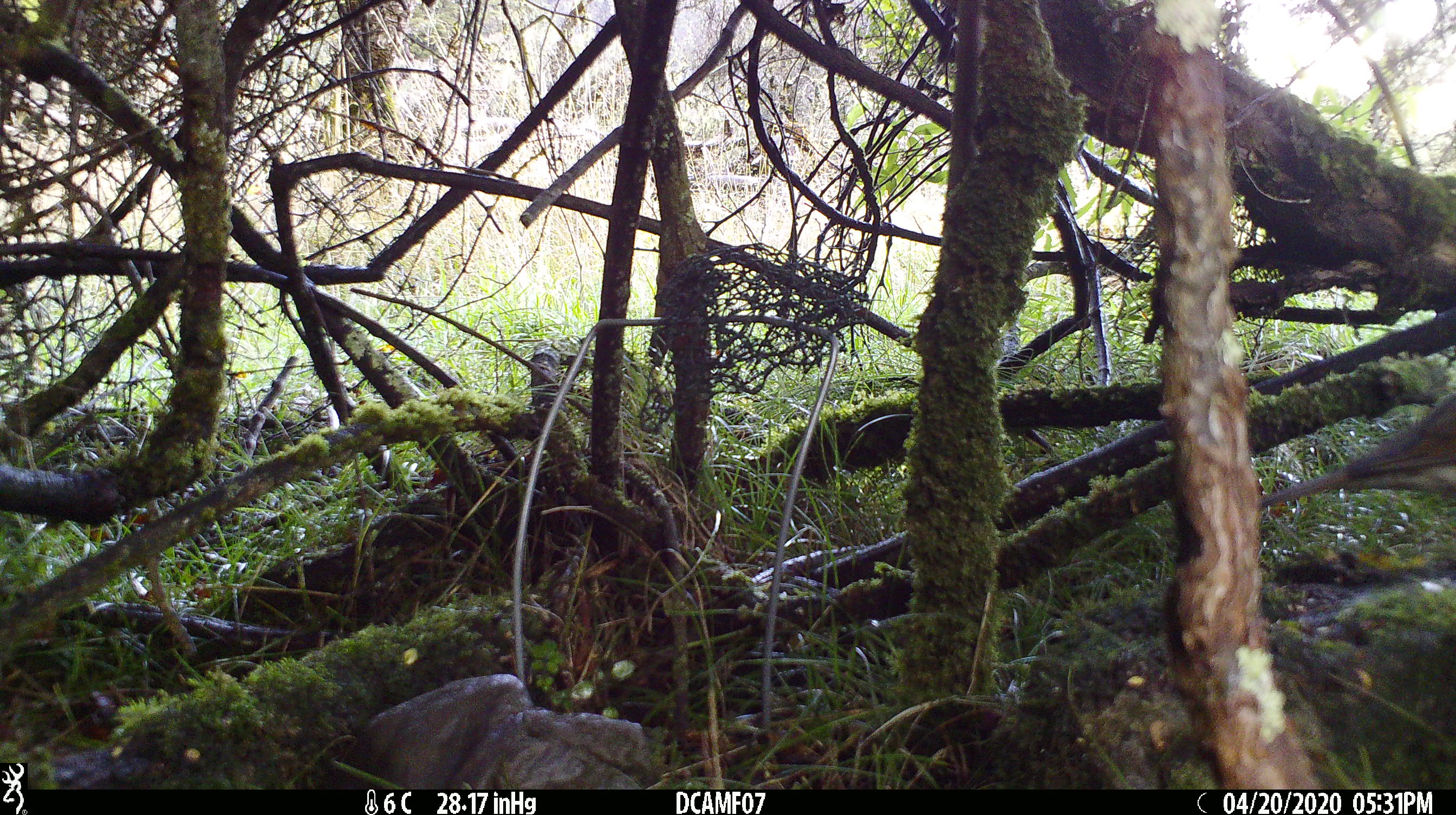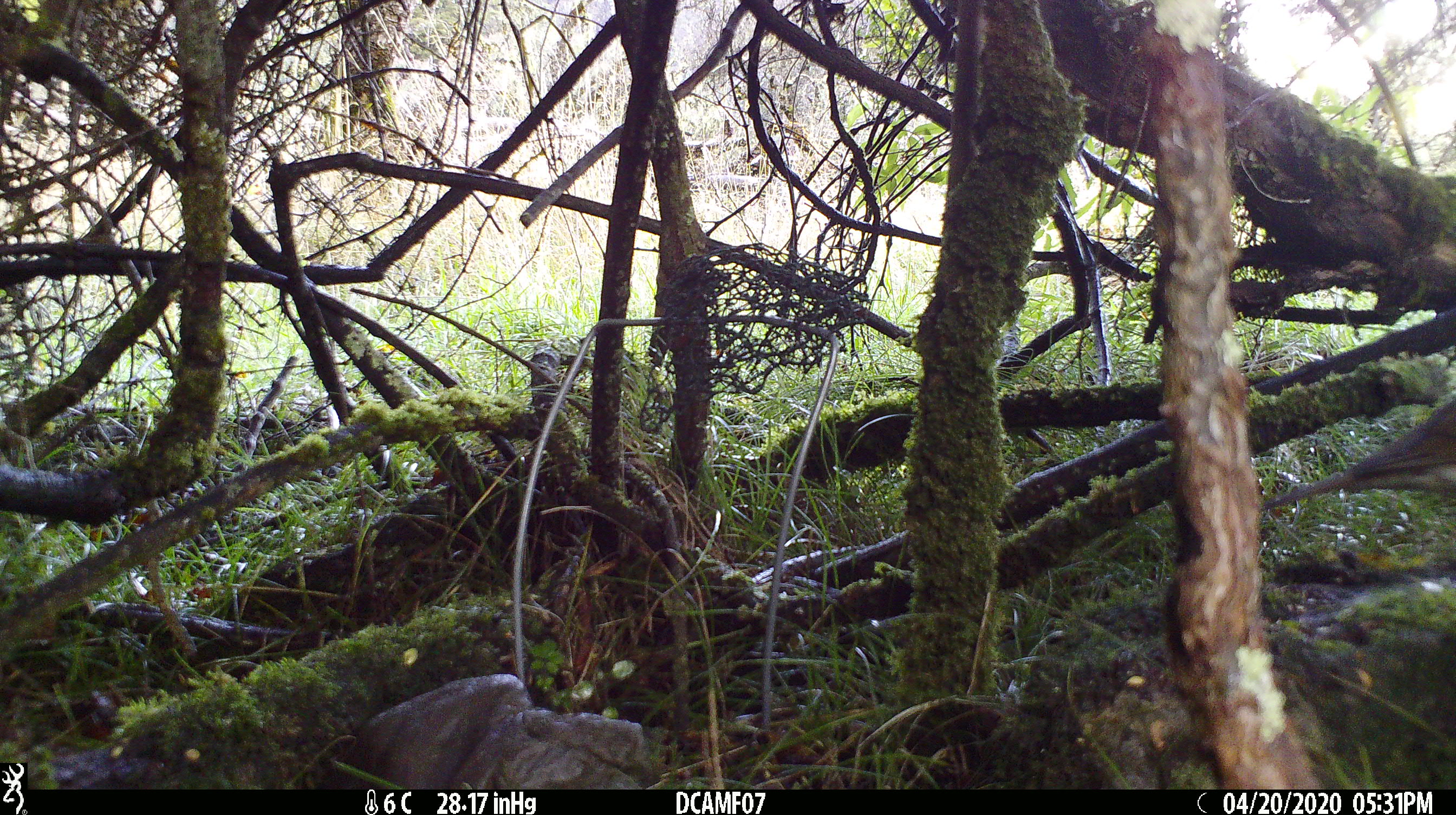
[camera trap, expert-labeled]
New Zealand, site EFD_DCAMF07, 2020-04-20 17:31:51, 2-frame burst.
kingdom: Animalia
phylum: Chordata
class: Aves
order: Passeriformes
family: Turdidae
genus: Turdus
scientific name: Turdus philomelos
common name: song thrush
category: thrush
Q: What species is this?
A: Thrush (song thrush) (Turdus philomelos).